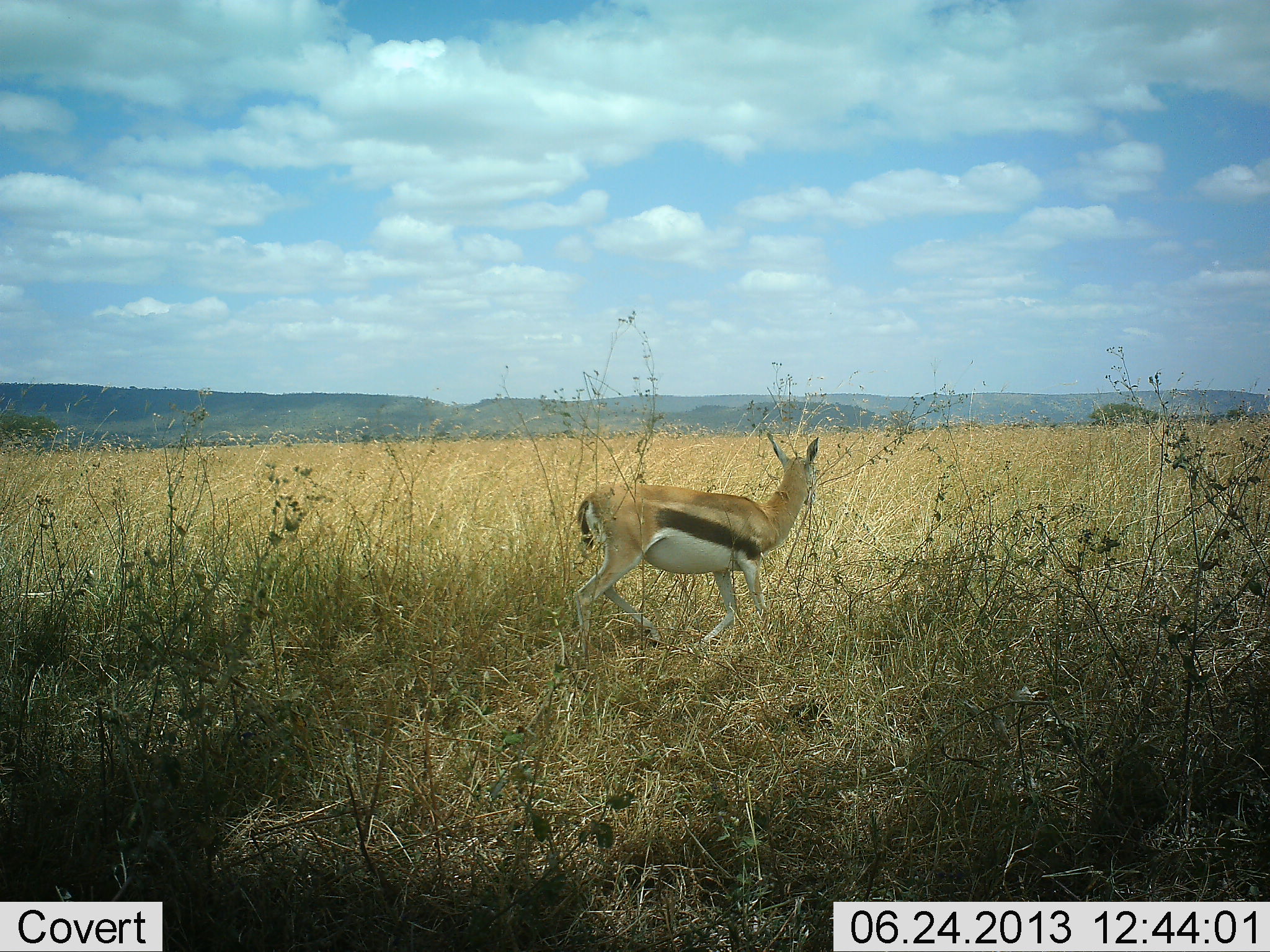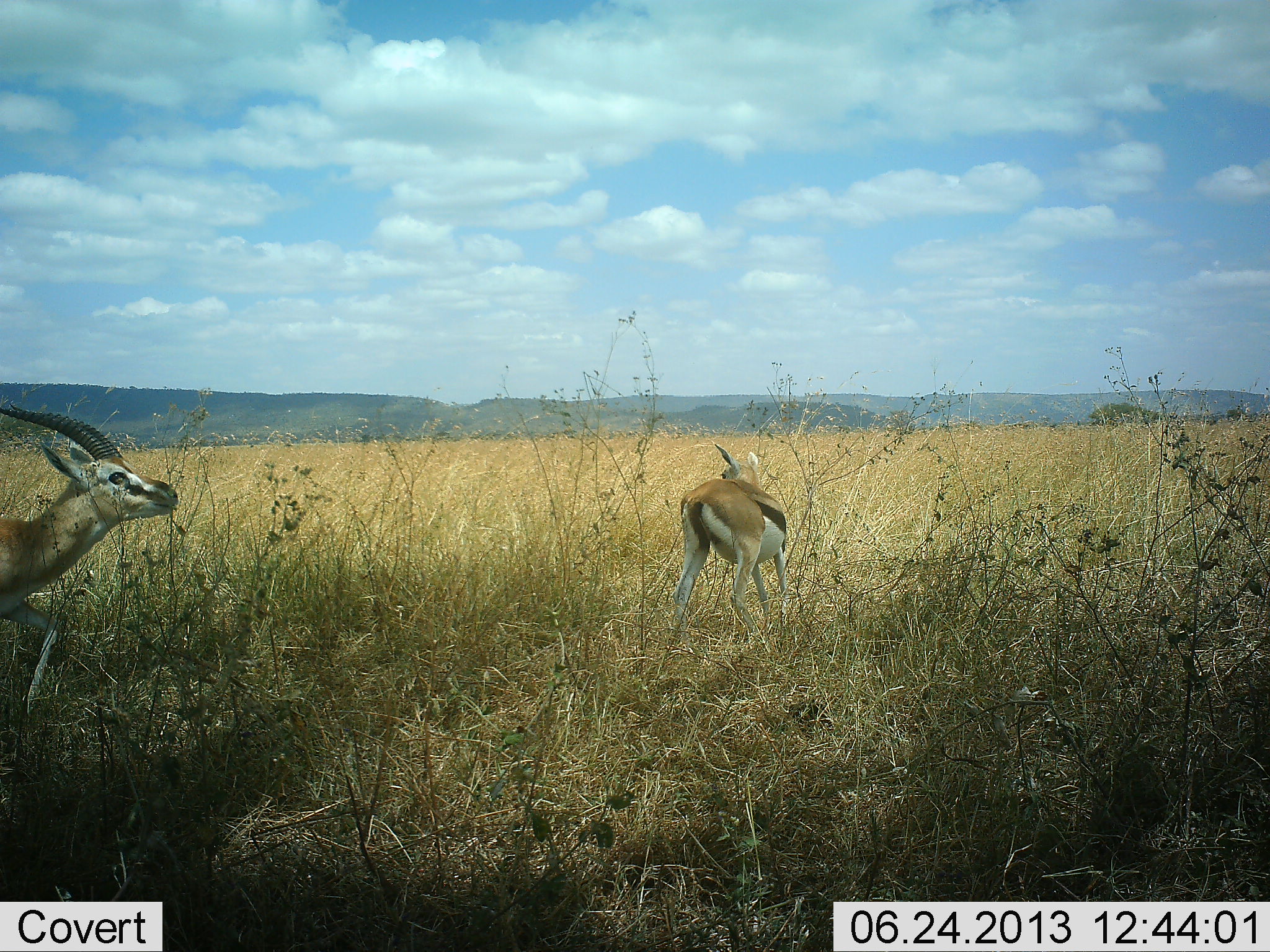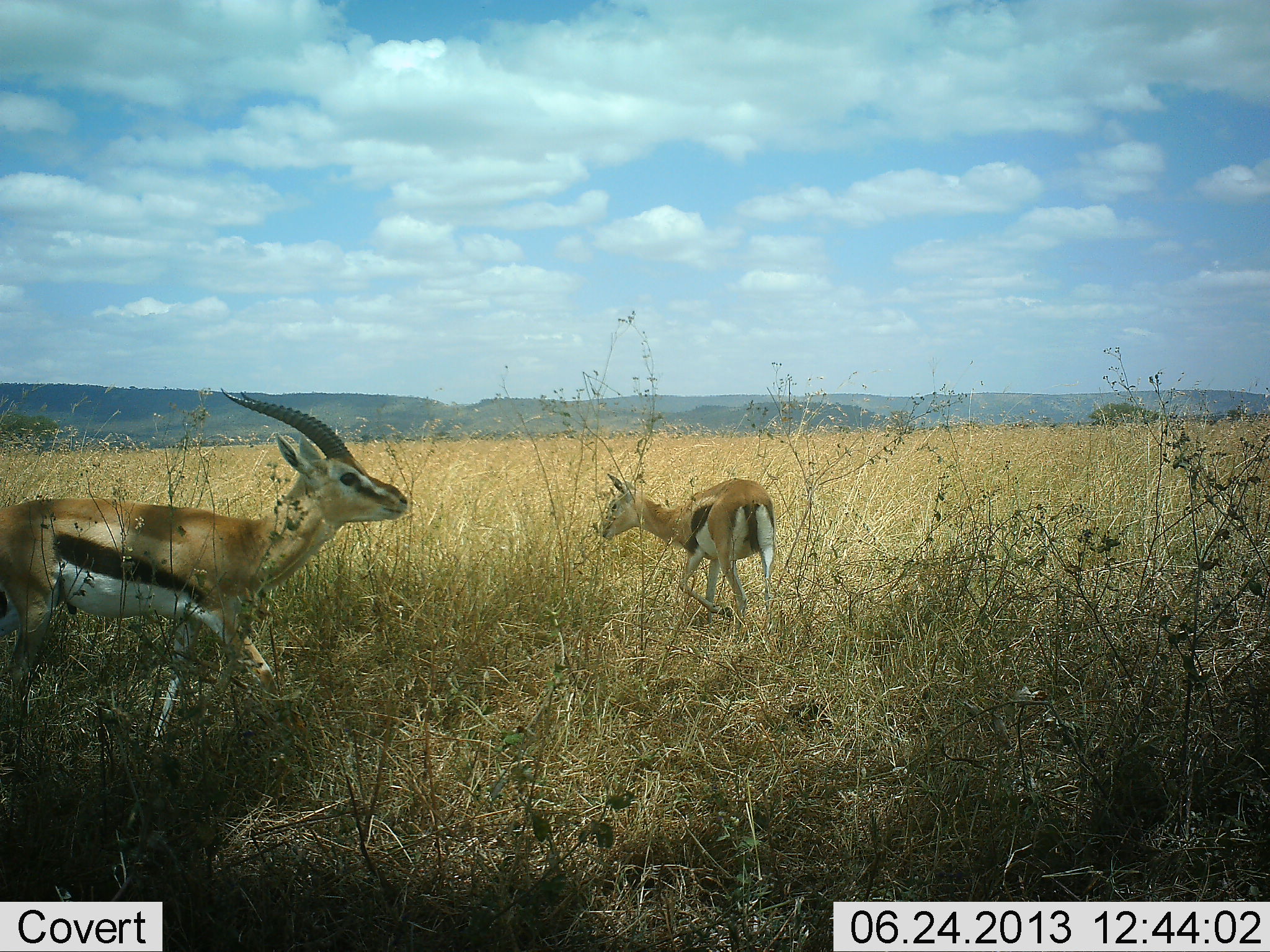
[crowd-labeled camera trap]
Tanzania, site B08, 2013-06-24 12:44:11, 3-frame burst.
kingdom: Animalia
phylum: Chordata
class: Mammalia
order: Artiodactyla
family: Bovidae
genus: Eudorcas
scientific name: Eudorcas thomsonii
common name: thomson's gazelle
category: gazellethomsons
Gazellethomsons (thomson's gazelle) (Eudorcas thomsonii), count 2. Behavior (volunteer vote fractions): standing 39%, resting 0%, moving 83%, interacting 17%. Young present (vote fraction): 6%. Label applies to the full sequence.